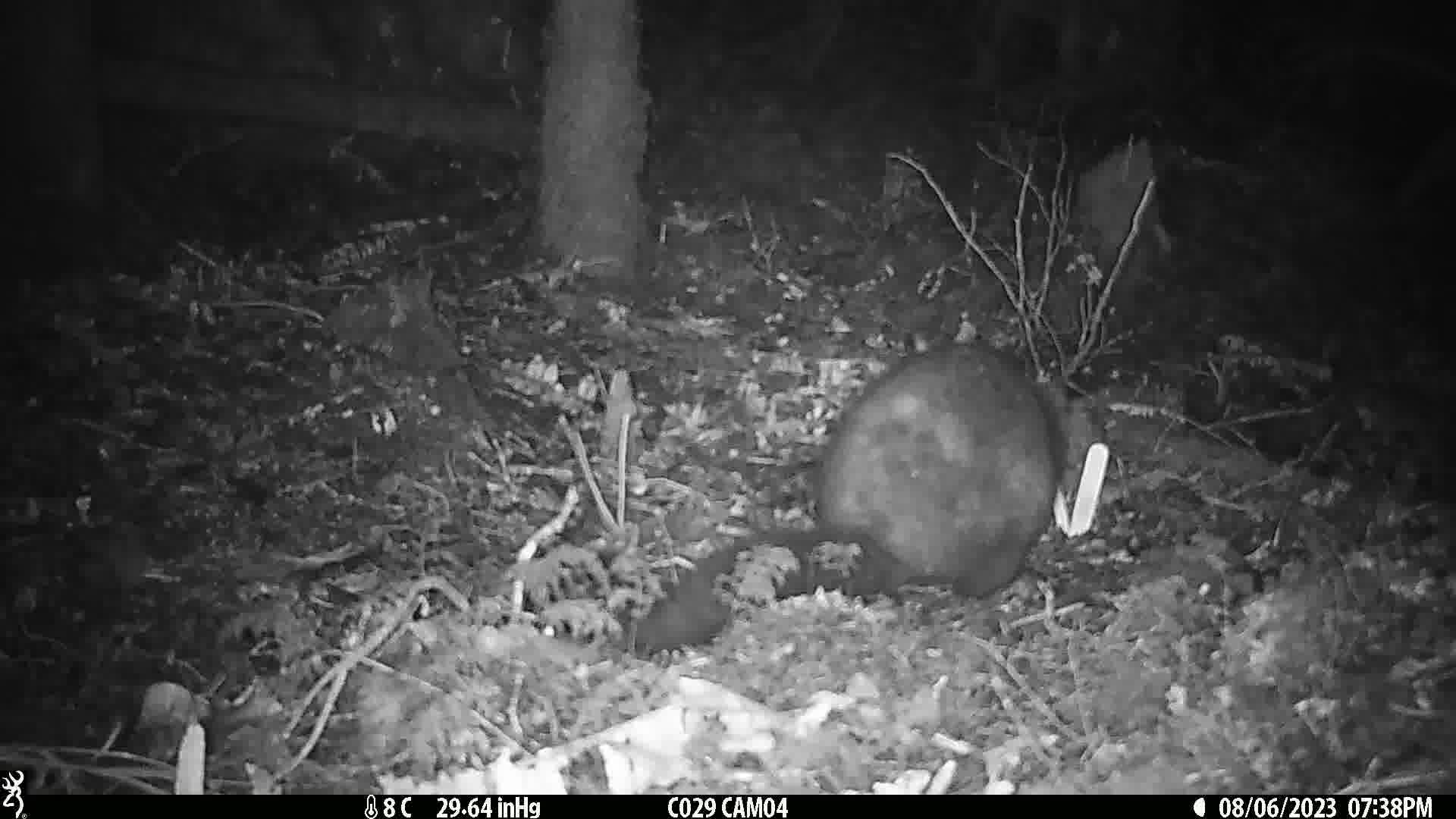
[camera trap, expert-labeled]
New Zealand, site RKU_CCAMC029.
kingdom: Animalia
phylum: Chordata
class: Mammalia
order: Diprotodontia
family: Phalangeridae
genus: Trichosurus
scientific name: Trichosurus vulpecula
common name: common brushtail possum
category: possum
Possum (common brushtail possum) (Trichosurus vulpecula).